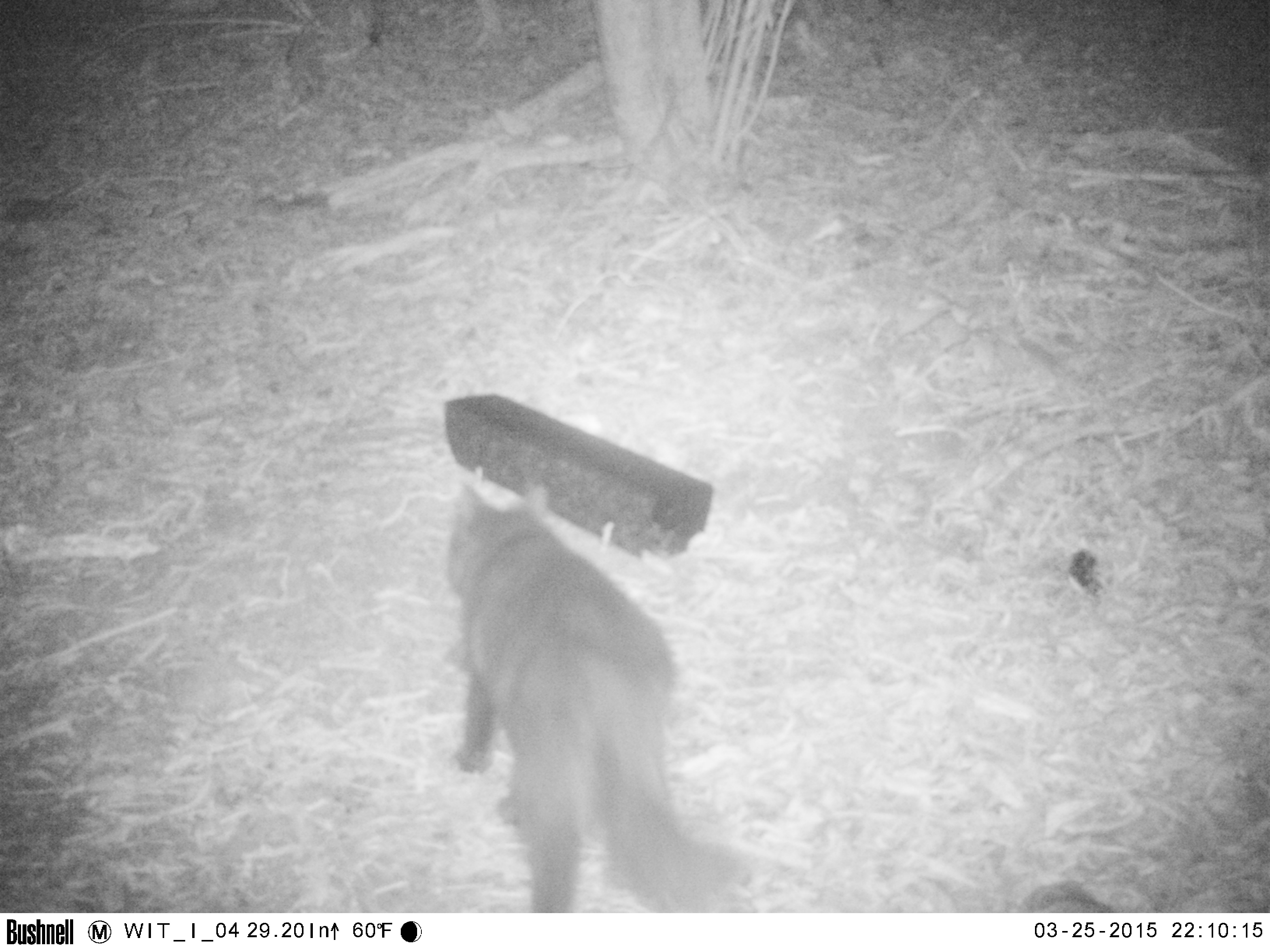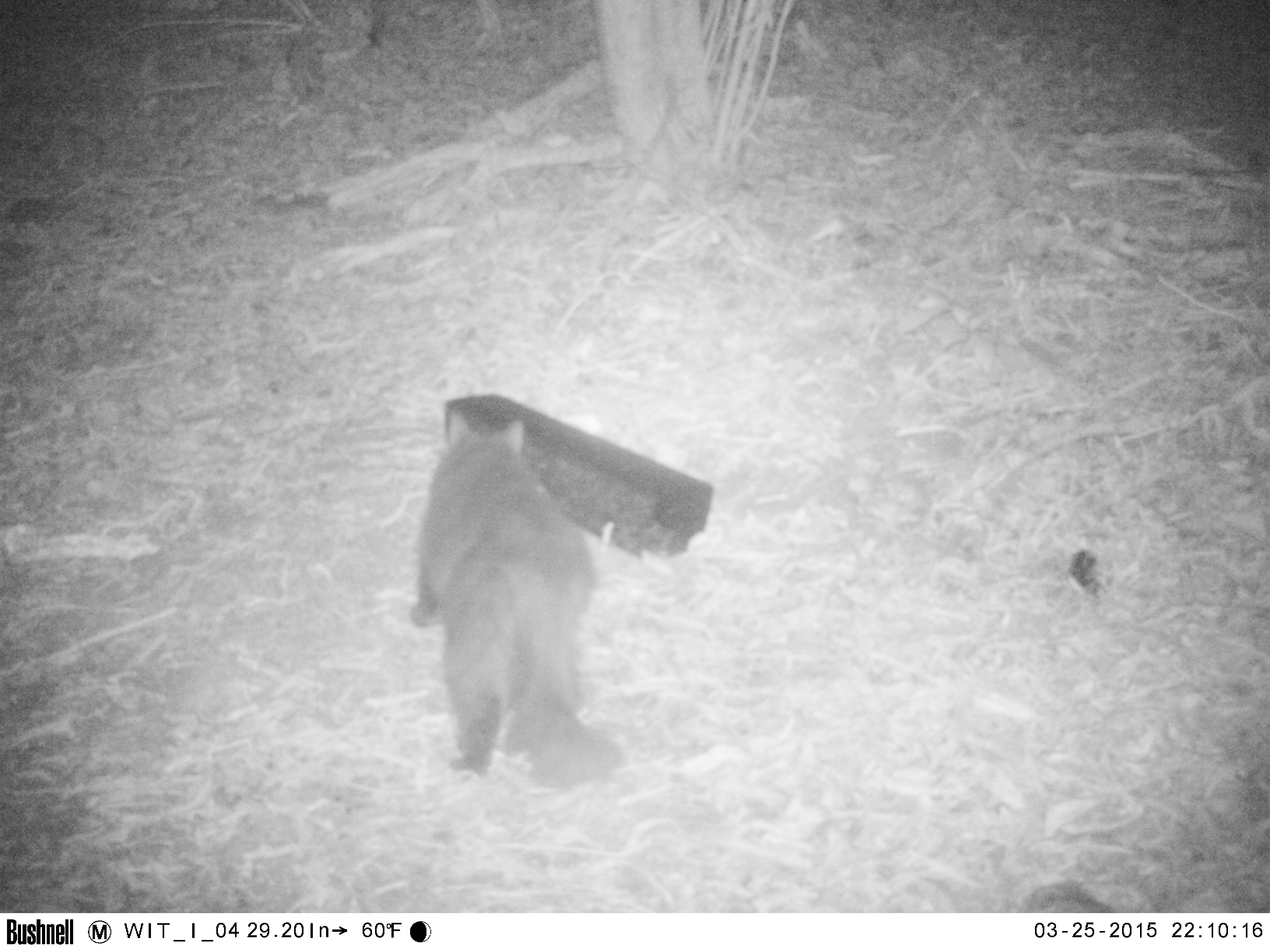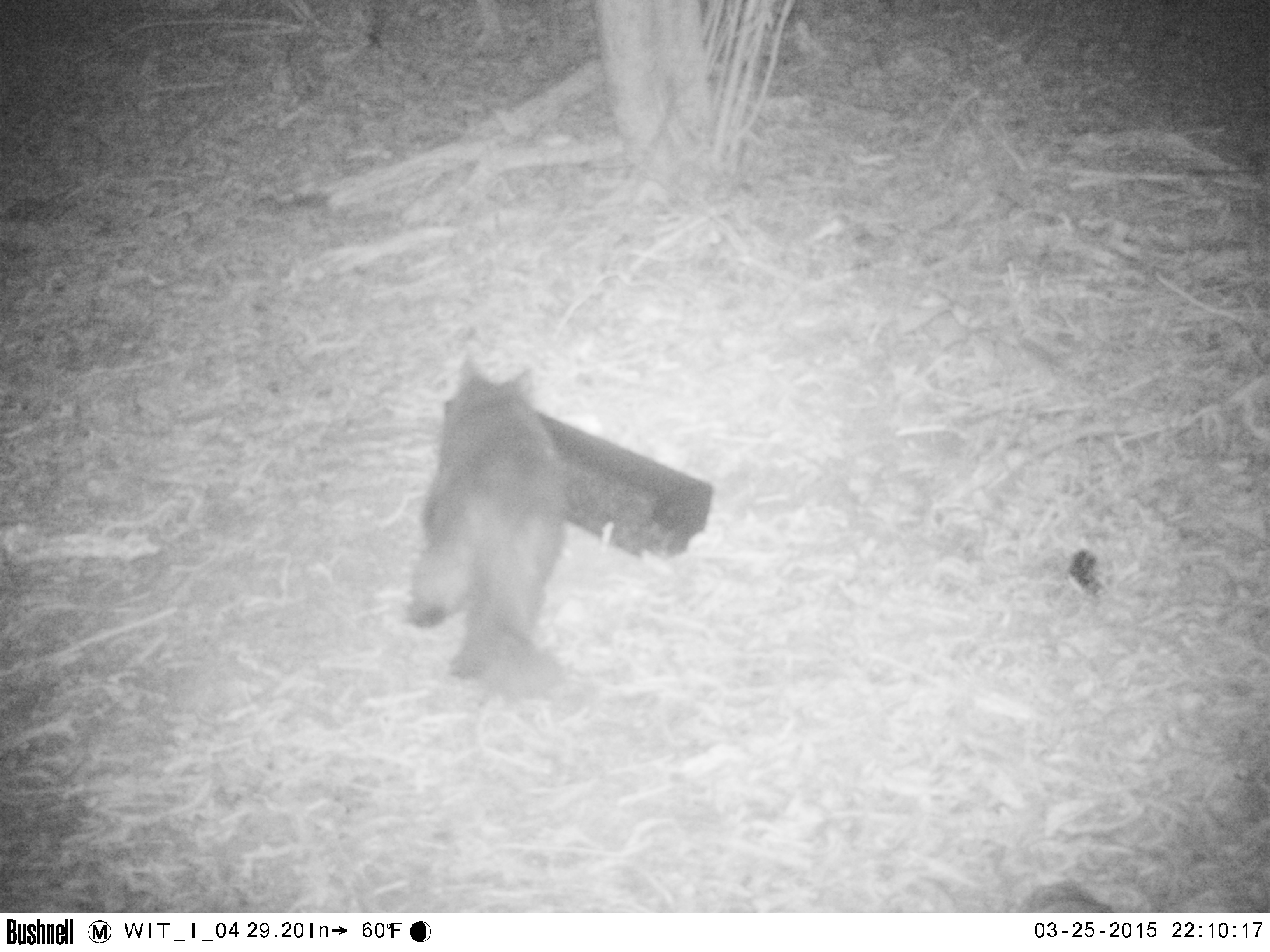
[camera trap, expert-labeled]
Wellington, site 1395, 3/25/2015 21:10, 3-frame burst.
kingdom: Animalia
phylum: Chordata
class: Mammalia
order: Carnivora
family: Felidae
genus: Felis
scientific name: Felis catus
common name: cat